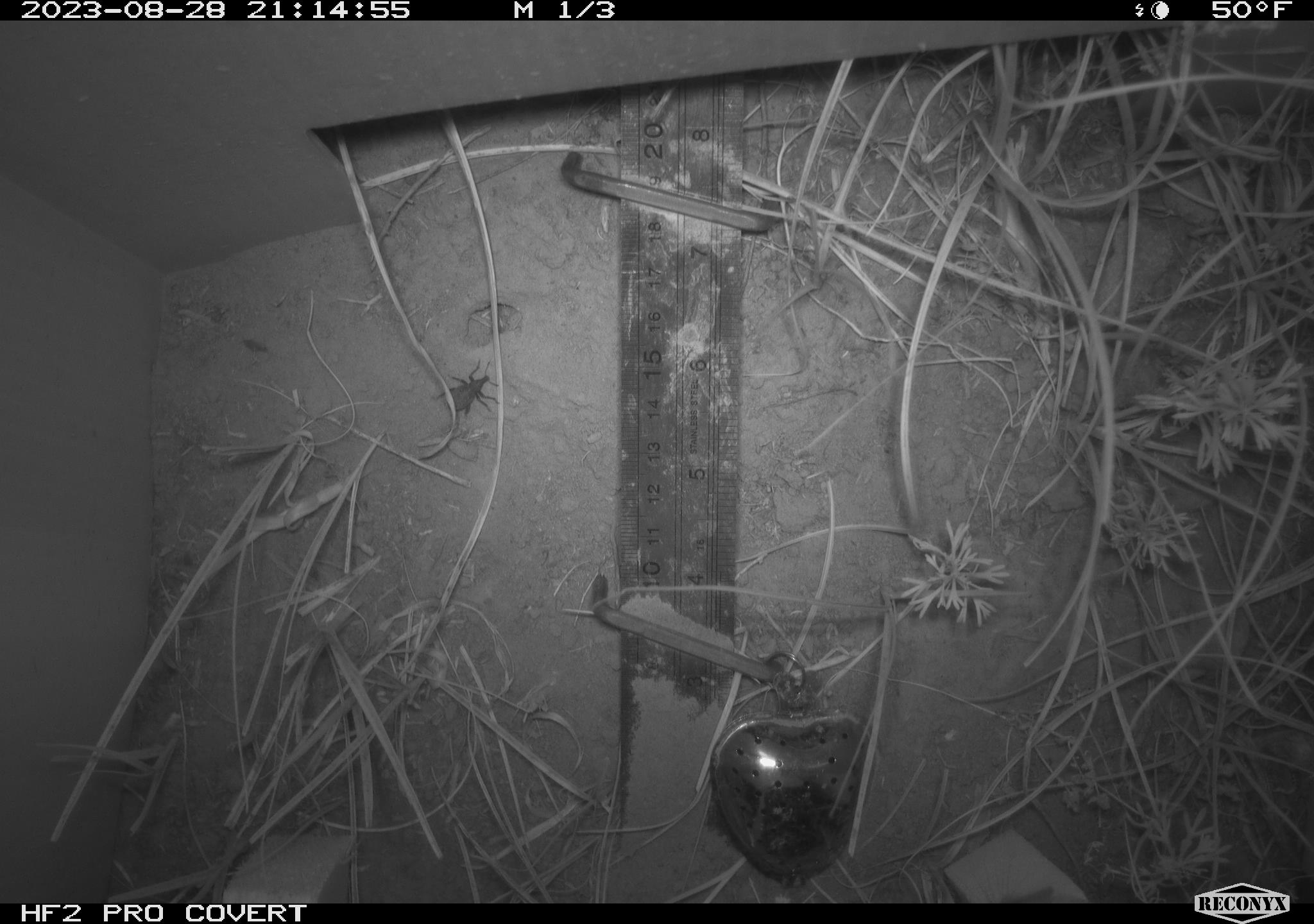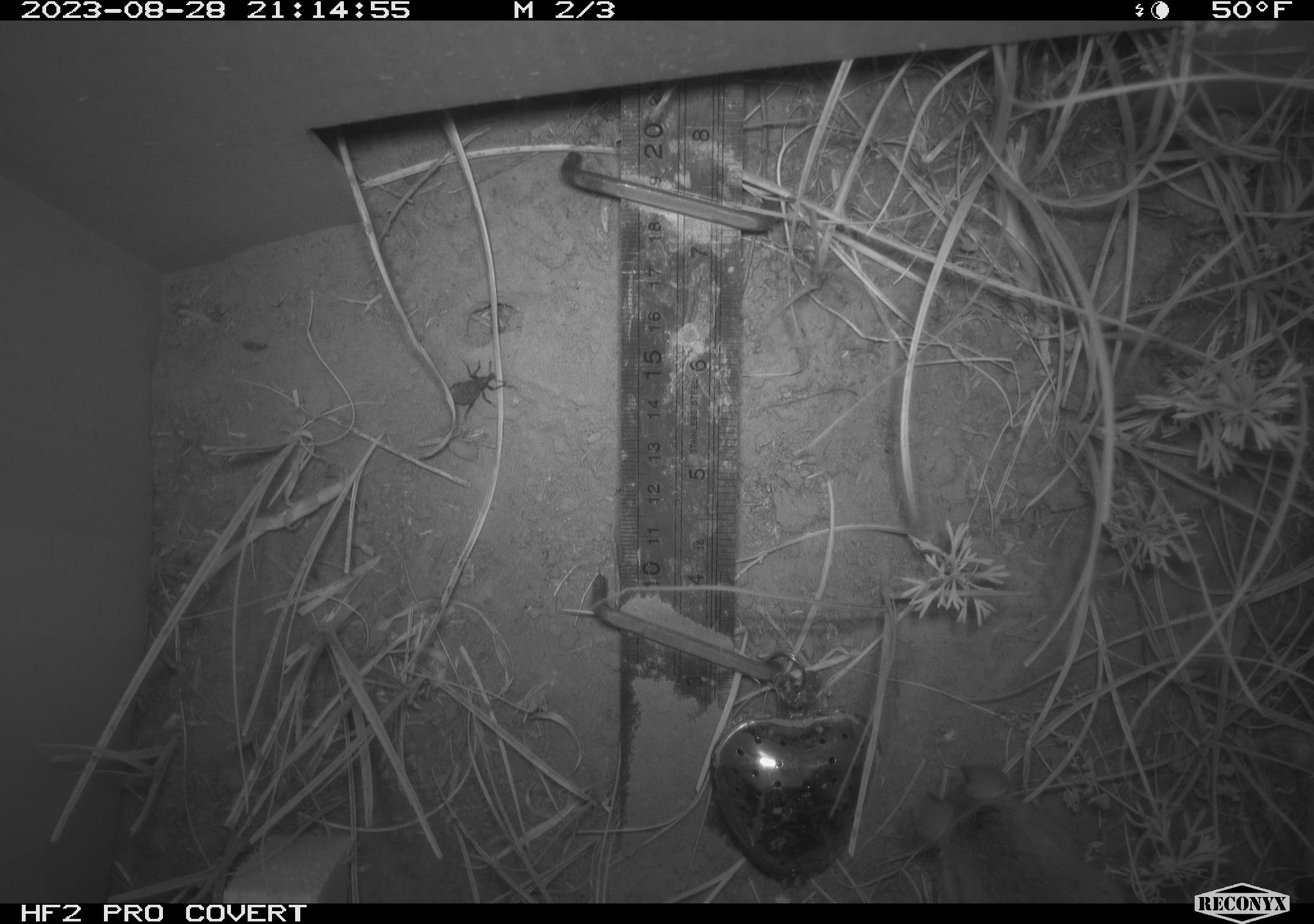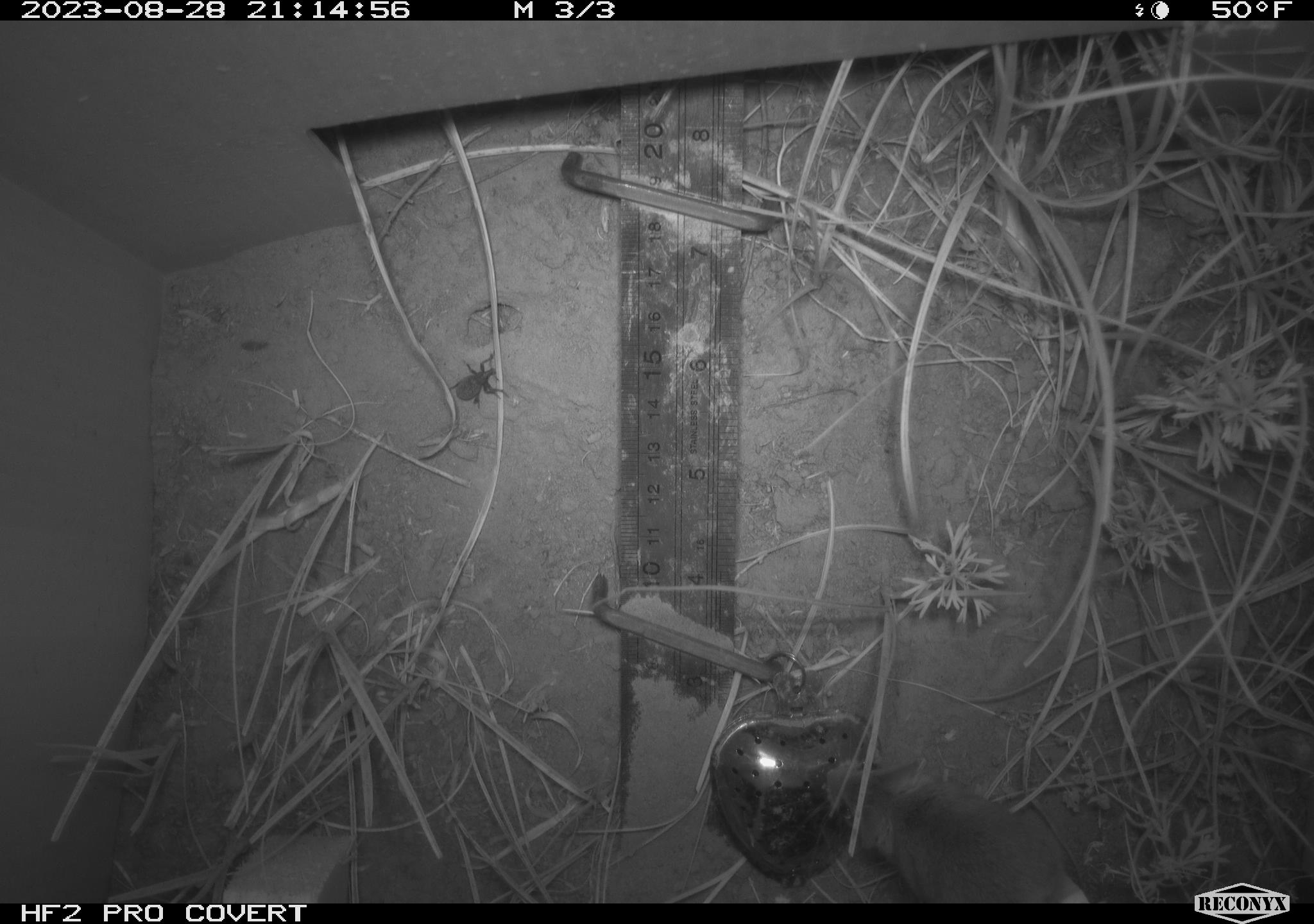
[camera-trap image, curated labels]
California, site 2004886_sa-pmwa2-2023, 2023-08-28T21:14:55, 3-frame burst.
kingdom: Animalia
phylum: Arthropoda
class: Insecta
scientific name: Insecta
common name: insect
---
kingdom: Animalia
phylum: Chordata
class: Mammalia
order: Rodentia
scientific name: Rodentia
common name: mouse species